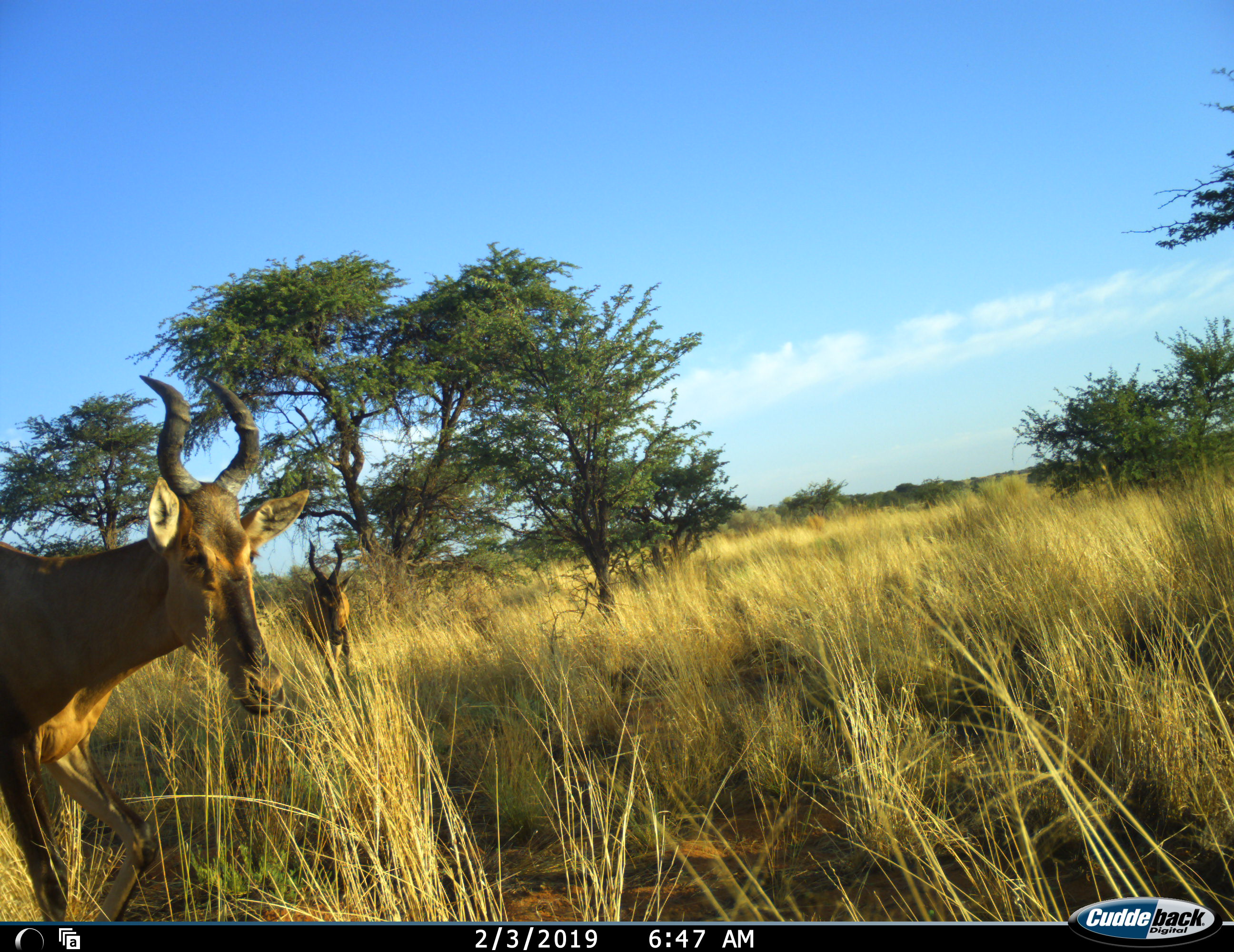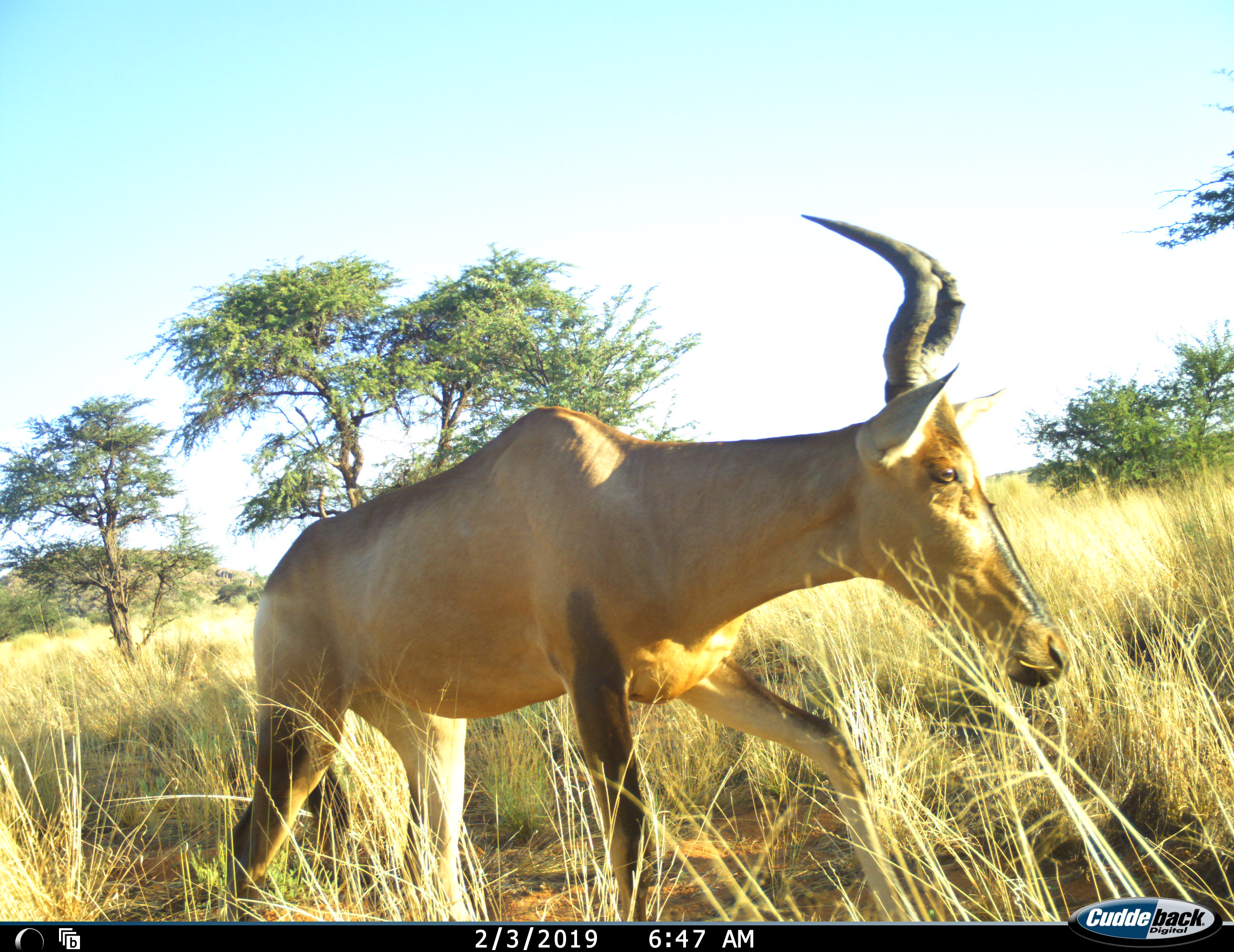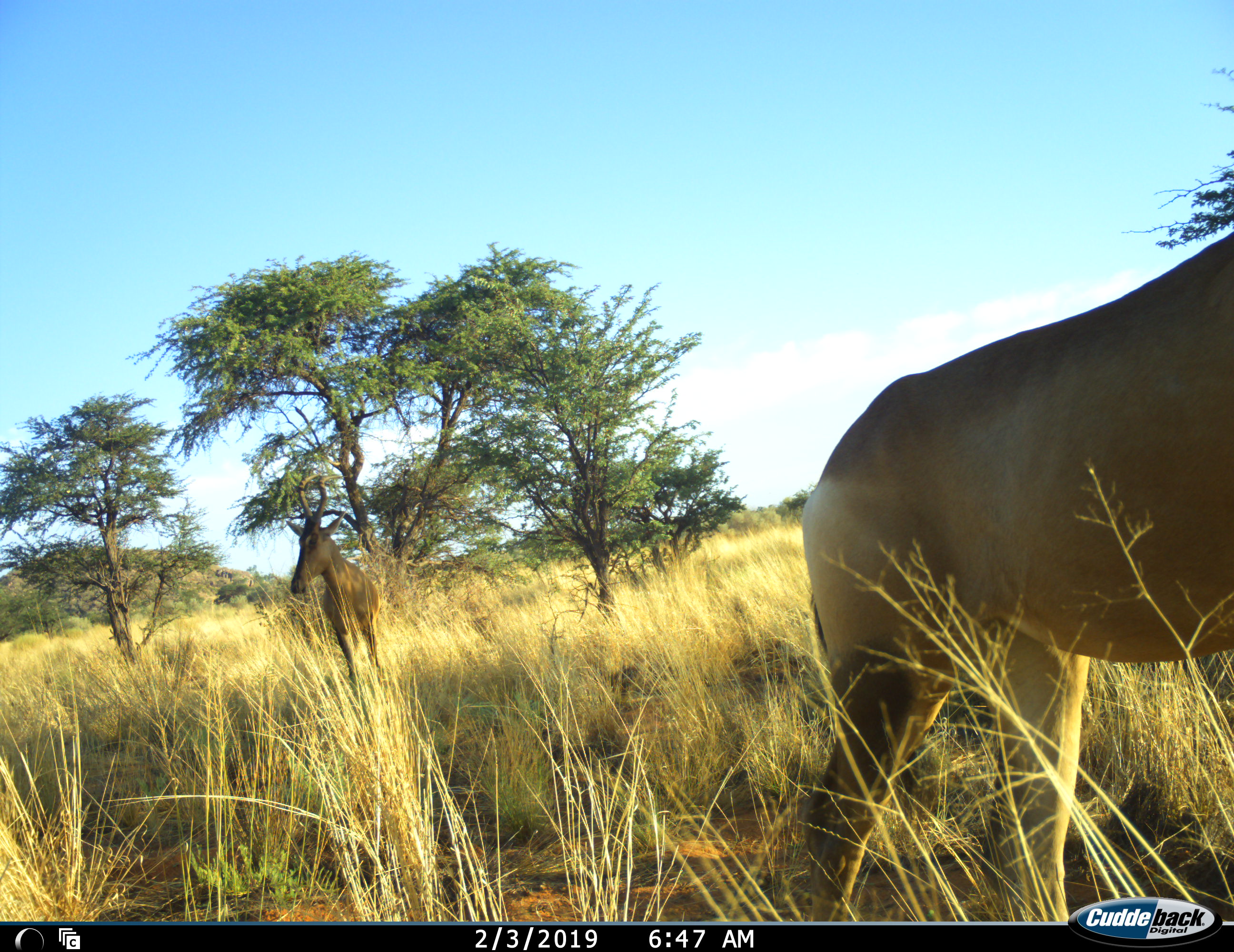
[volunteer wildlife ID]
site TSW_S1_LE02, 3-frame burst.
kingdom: Animalia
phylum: Chordata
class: Mammalia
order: Artiodactyla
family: Bovidae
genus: Alcelaphus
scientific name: Alcelaphus buselaphus caama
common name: red hartebeest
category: hartebeestred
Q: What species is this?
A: Hartebeestred (red hartebeest) (Alcelaphus buselaphus caama).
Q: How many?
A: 2.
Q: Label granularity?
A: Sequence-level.